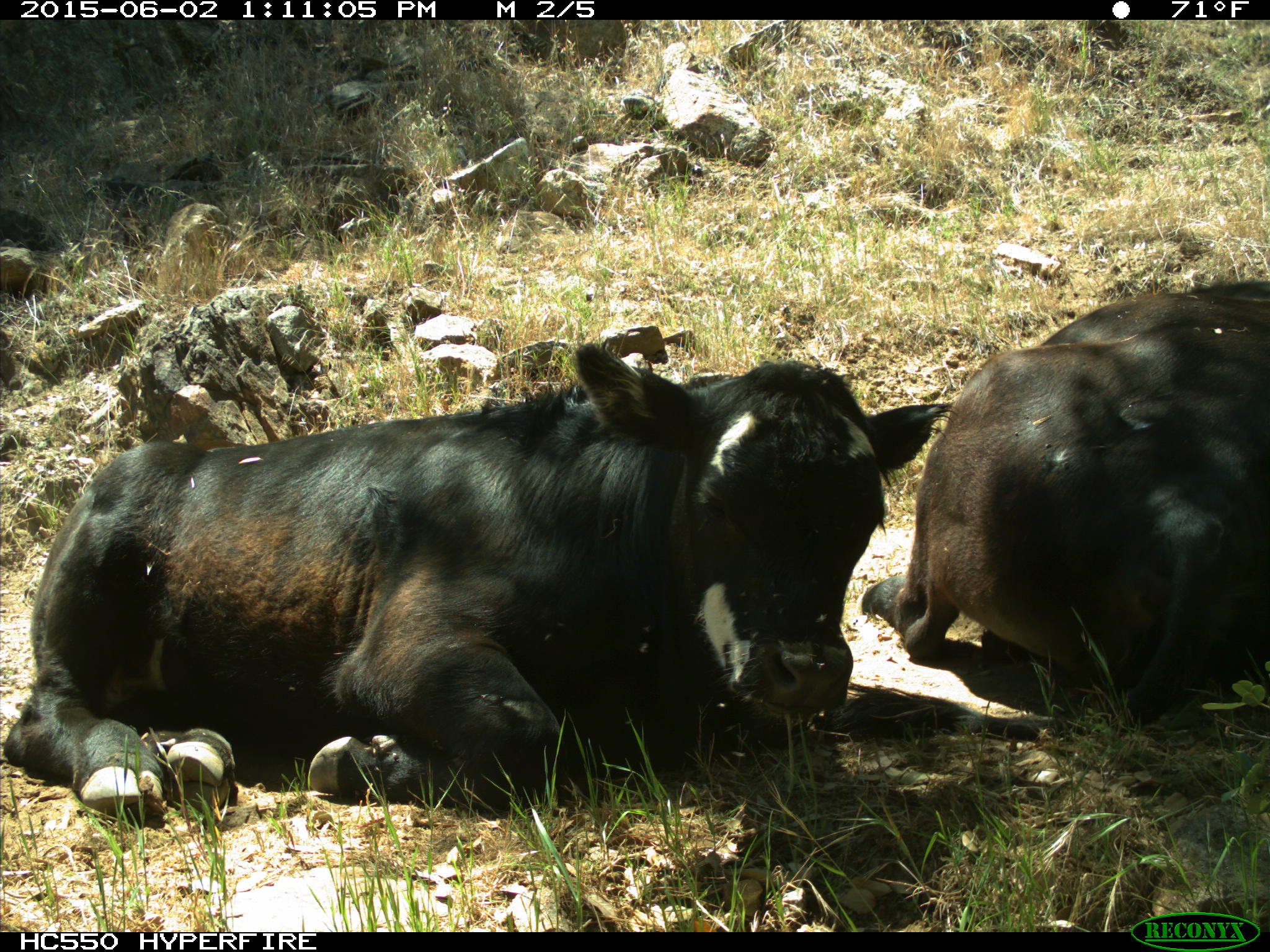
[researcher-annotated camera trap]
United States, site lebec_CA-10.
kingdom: Animalia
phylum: Chordata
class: Mammalia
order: Artiodactyla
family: Bovidae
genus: Bos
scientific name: Bos taurus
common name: domestic cow